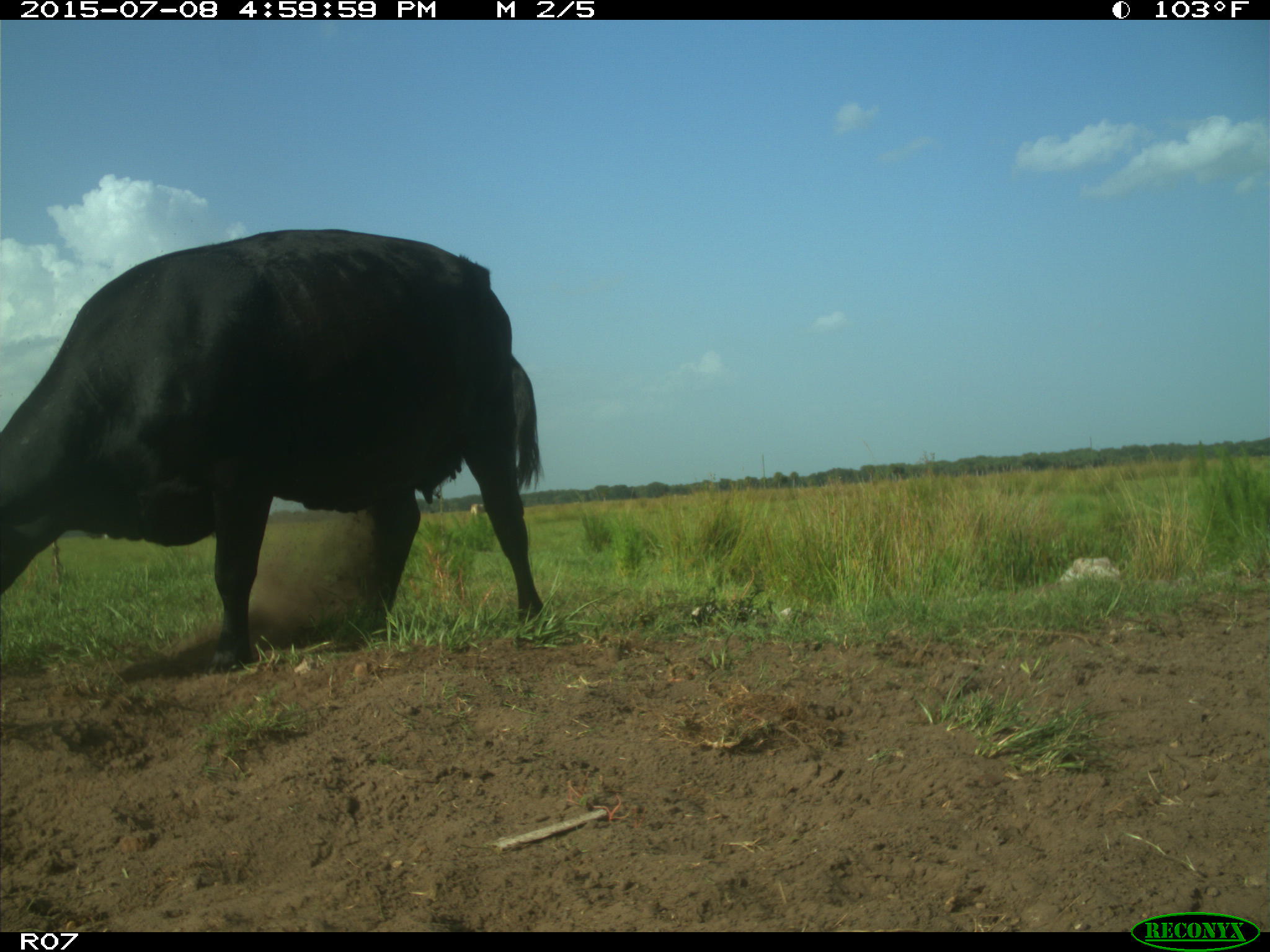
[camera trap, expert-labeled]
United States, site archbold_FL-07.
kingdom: Animalia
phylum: Chordata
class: Mammalia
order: Artiodactyla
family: Bovidae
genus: Bos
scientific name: Bos taurus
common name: domestic cow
Bos taurus (domestic cow).